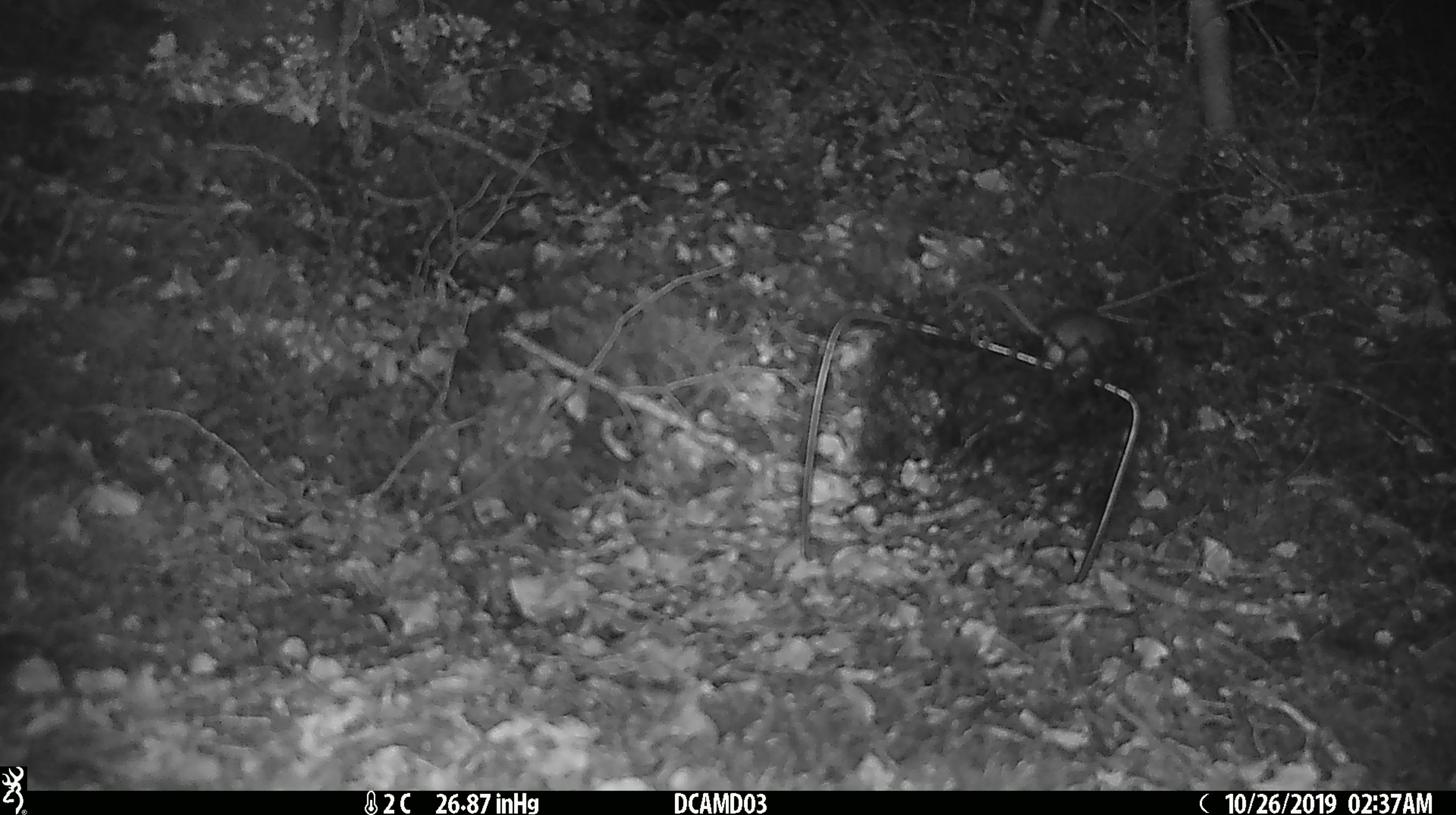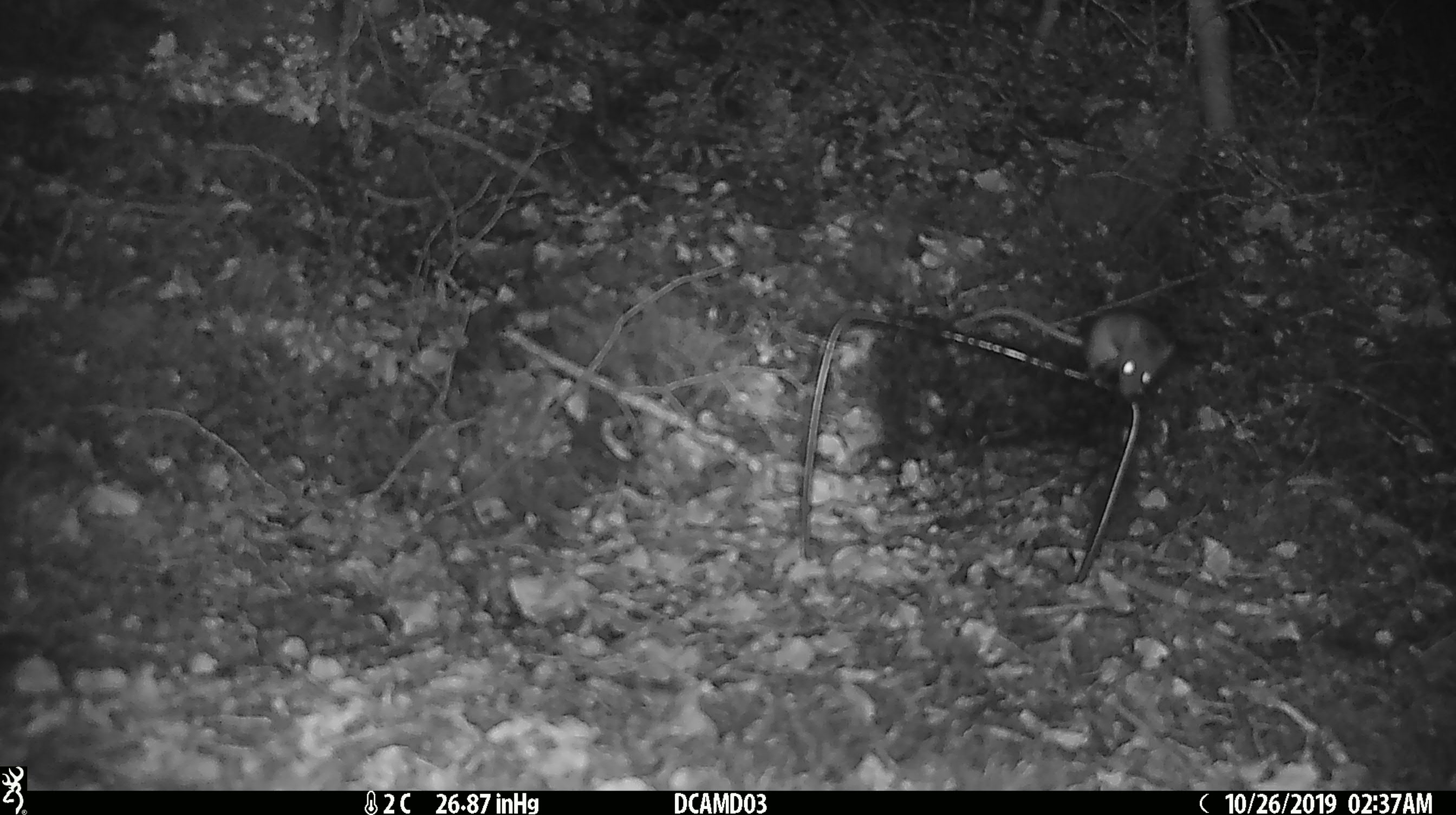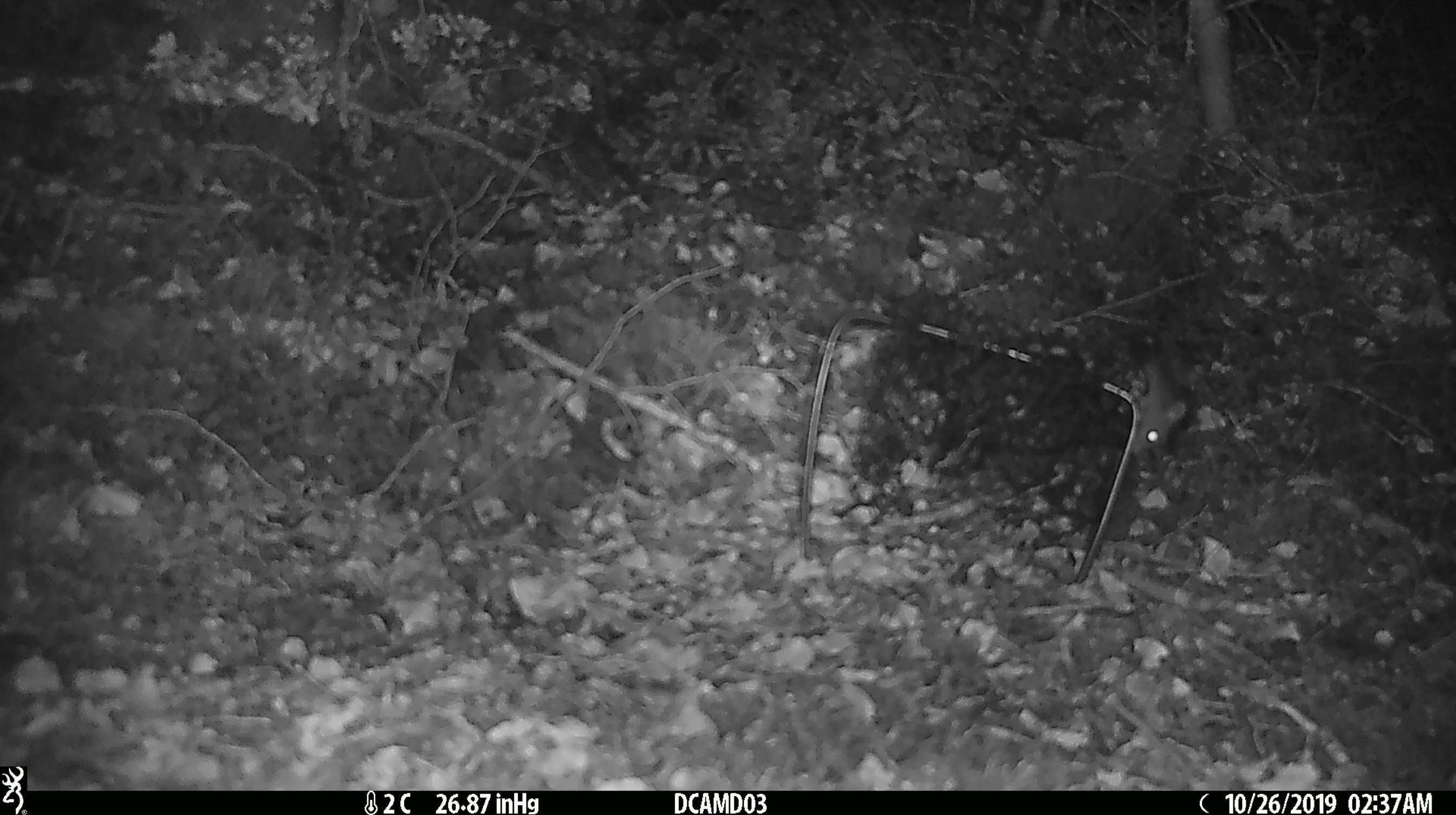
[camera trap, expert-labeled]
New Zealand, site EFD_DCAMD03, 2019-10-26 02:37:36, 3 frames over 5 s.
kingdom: Animalia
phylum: Chordata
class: Mammalia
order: Rodentia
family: Muridae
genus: Mus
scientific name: Mus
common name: mouse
Mouse (Mus).